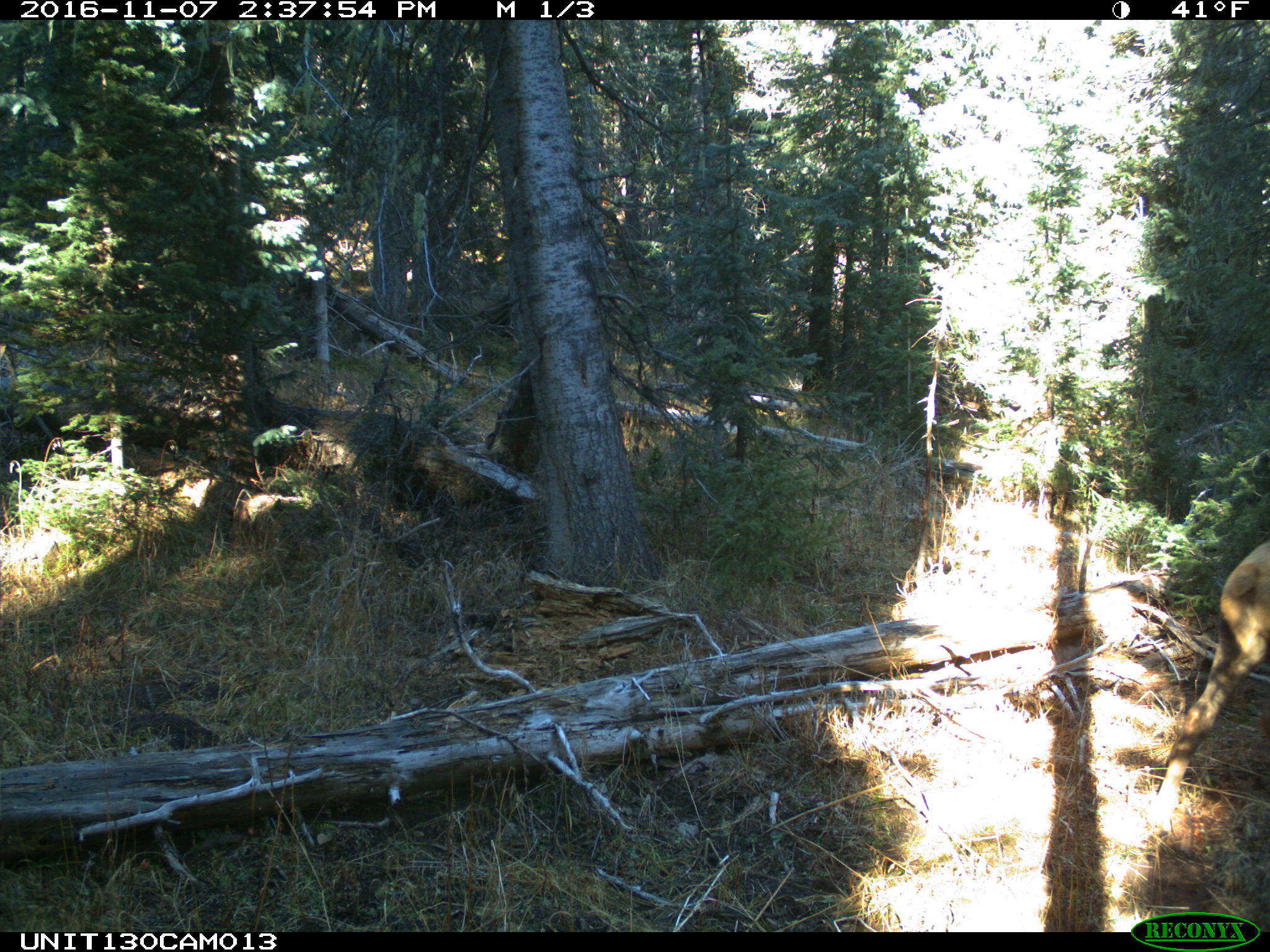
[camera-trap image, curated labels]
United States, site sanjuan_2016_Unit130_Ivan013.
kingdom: Animalia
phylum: Chordata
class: Mammalia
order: Artiodactyla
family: Cervidae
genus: Cervus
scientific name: Cervus elaphus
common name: red deer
Cervus elaphus (red deer).